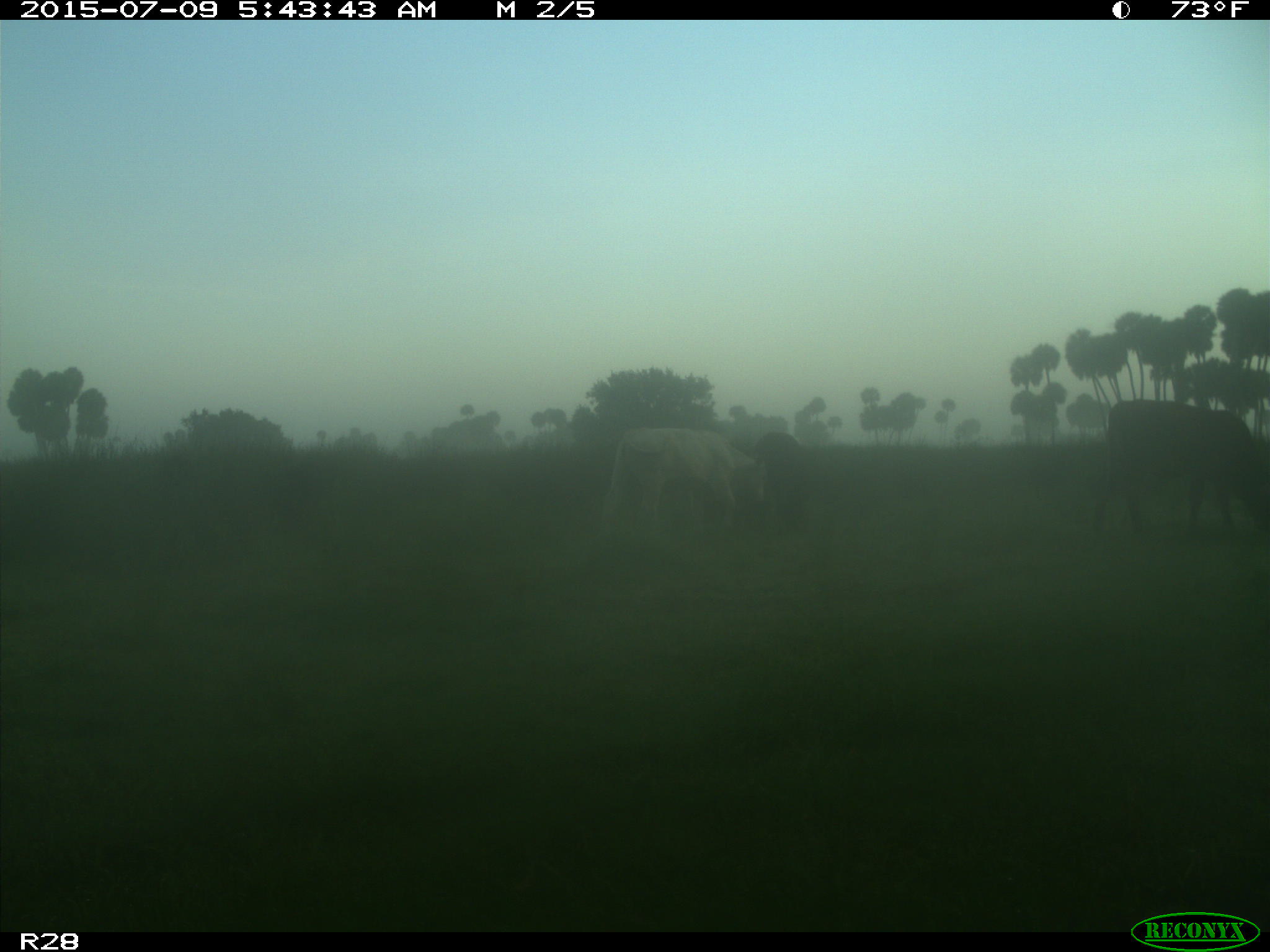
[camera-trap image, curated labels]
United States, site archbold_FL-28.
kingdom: Animalia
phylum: Chordata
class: Mammalia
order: Artiodactyla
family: Bovidae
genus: Bos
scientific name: Bos taurus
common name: domestic cow